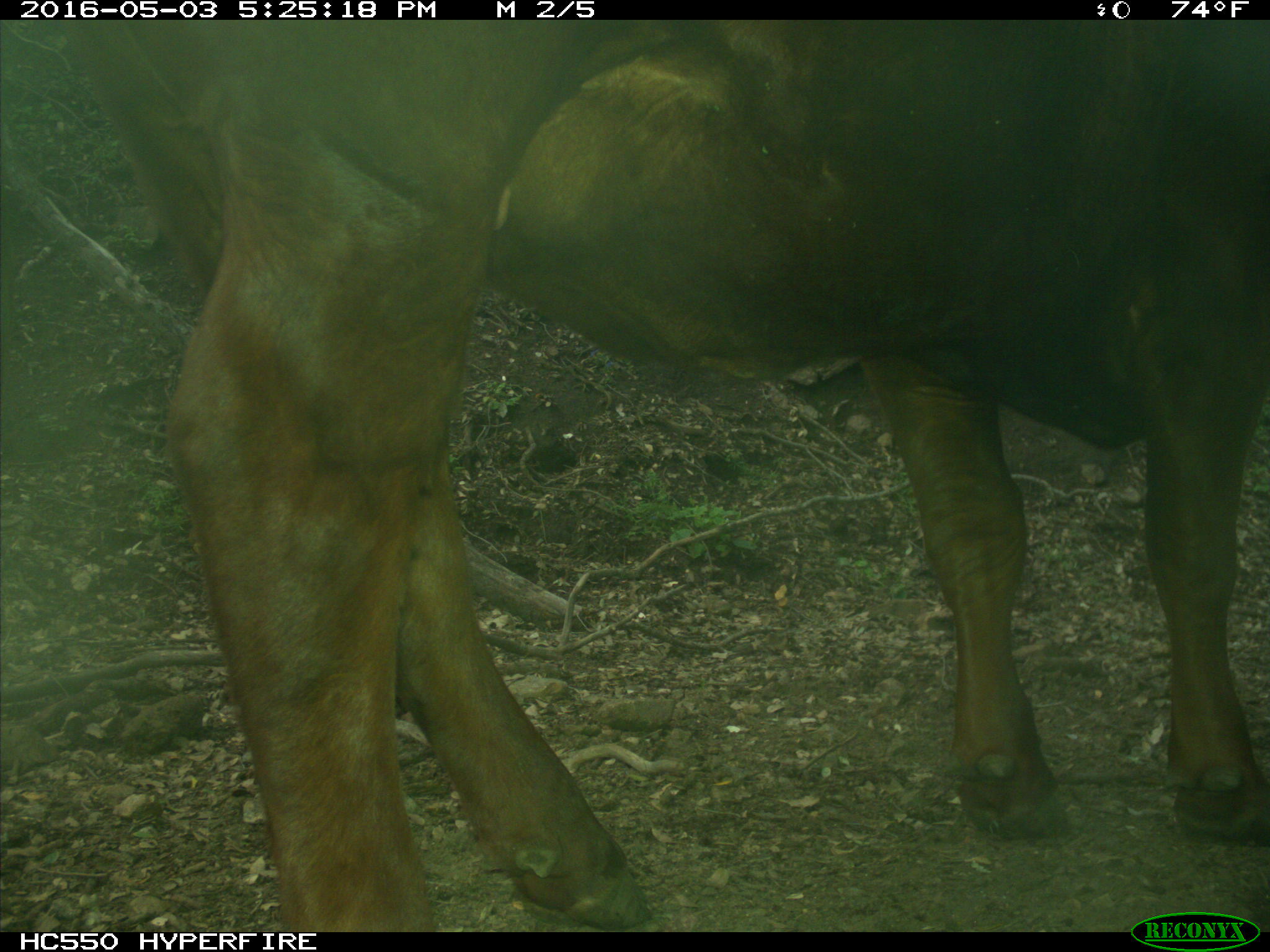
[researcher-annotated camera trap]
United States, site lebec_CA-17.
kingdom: Animalia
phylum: Chordata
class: Mammalia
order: Artiodactyla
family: Bovidae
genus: Bos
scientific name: Bos taurus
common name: domestic cow